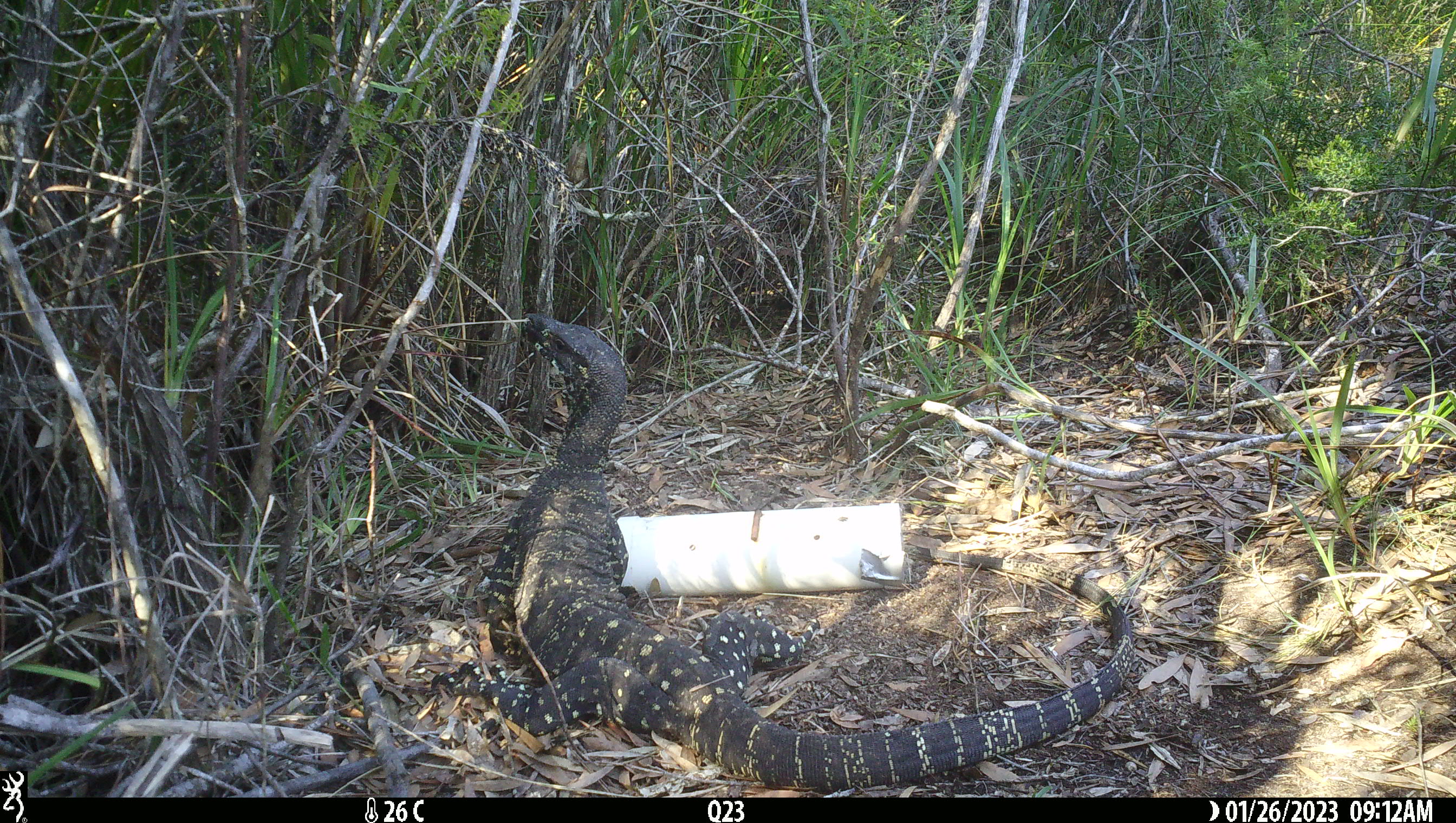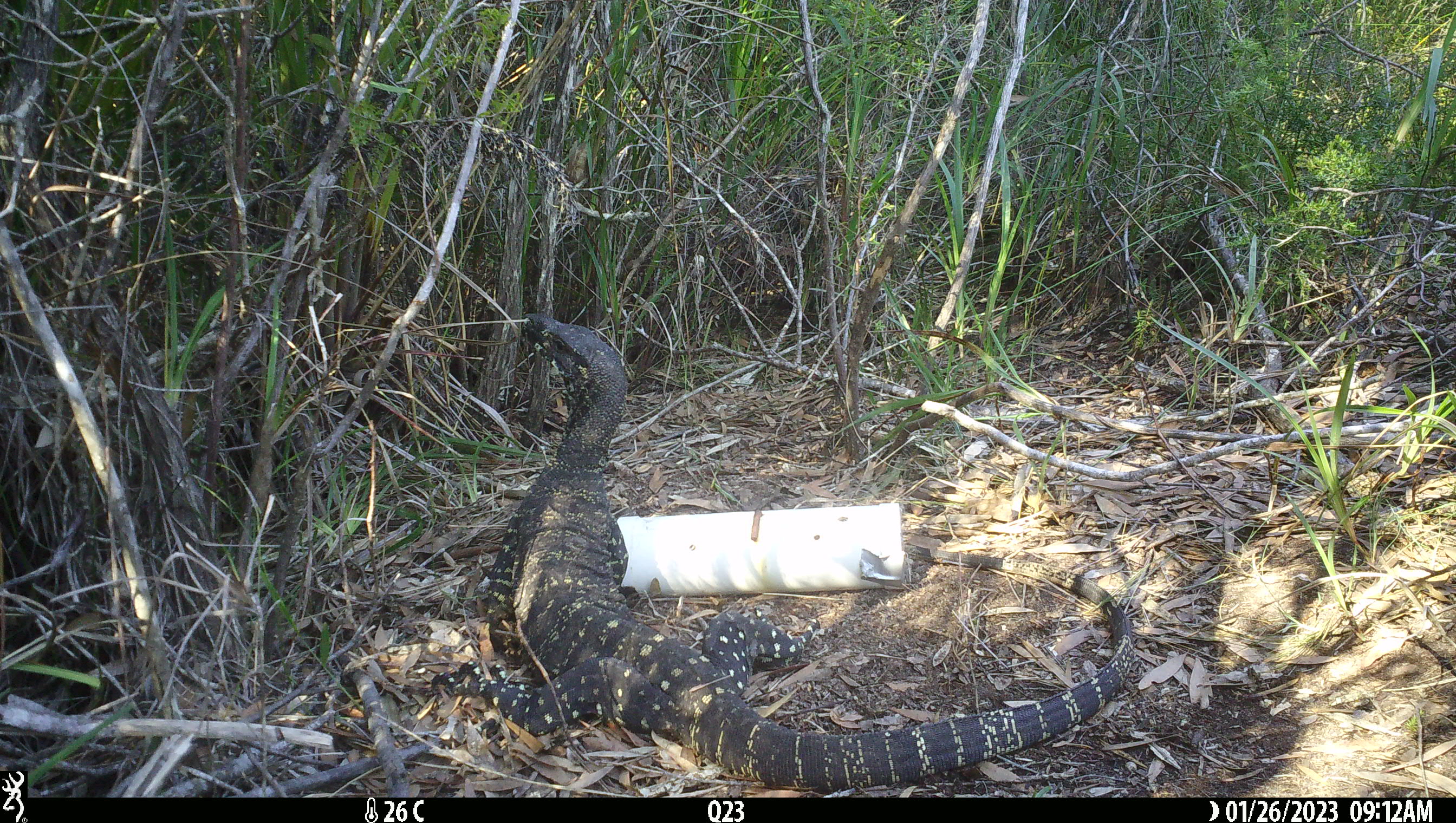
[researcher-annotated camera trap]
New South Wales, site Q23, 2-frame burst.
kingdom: Animalia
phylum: Chordata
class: Reptilia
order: Squamata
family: Varanidae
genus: Varanus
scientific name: Varanus varius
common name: lace monitor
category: goanna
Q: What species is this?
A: Goanna (lace monitor) (Varanus varius).